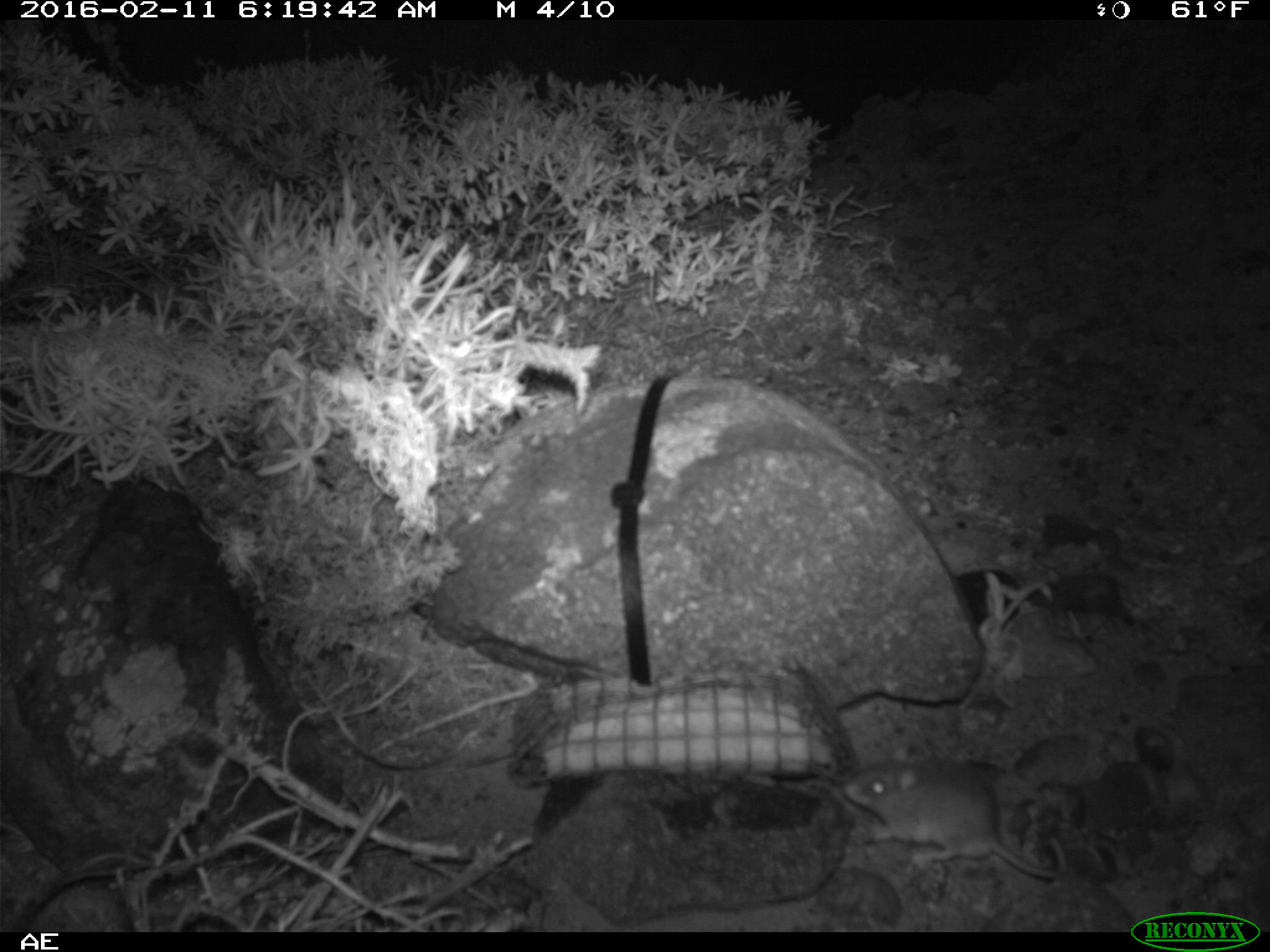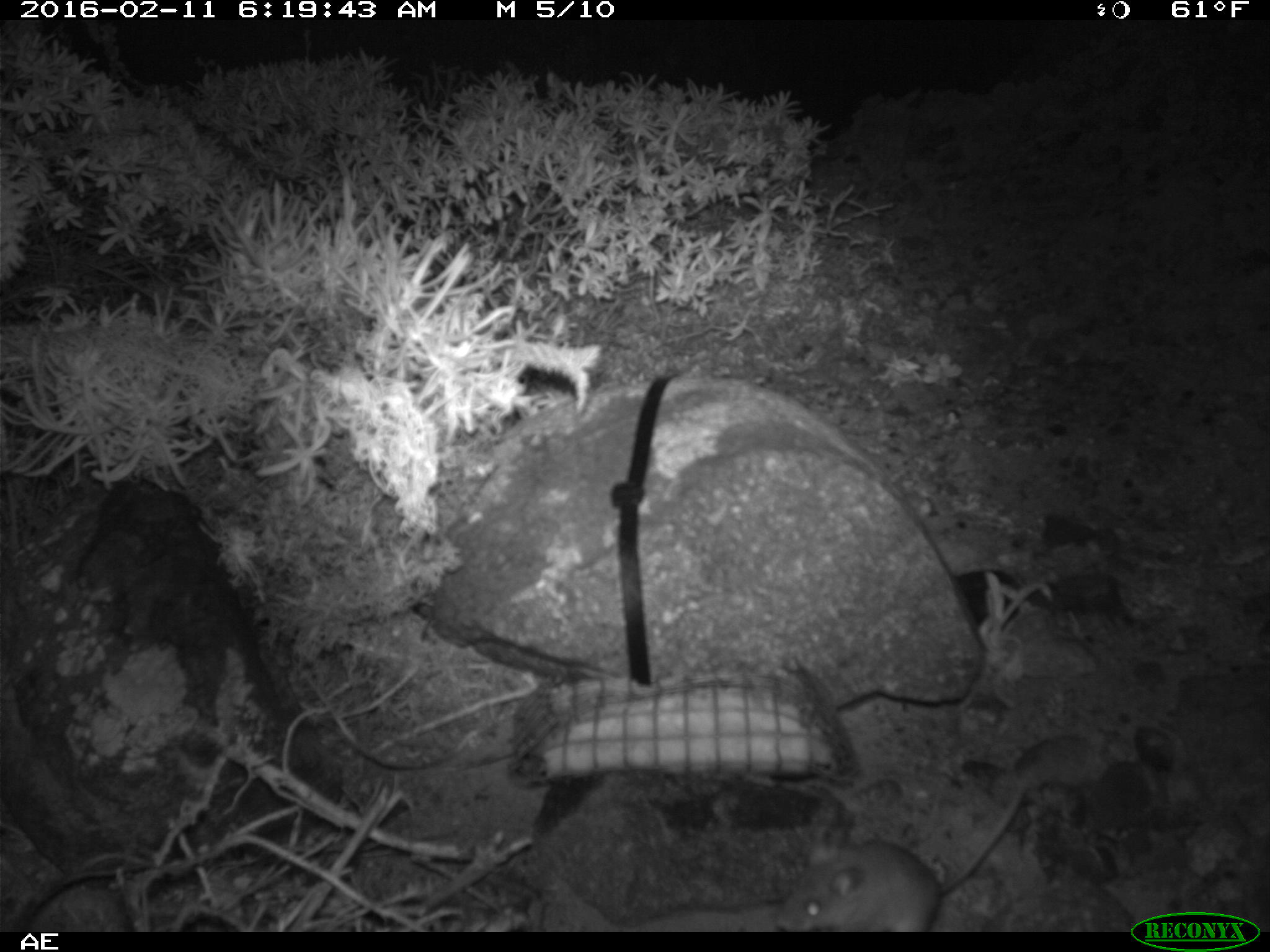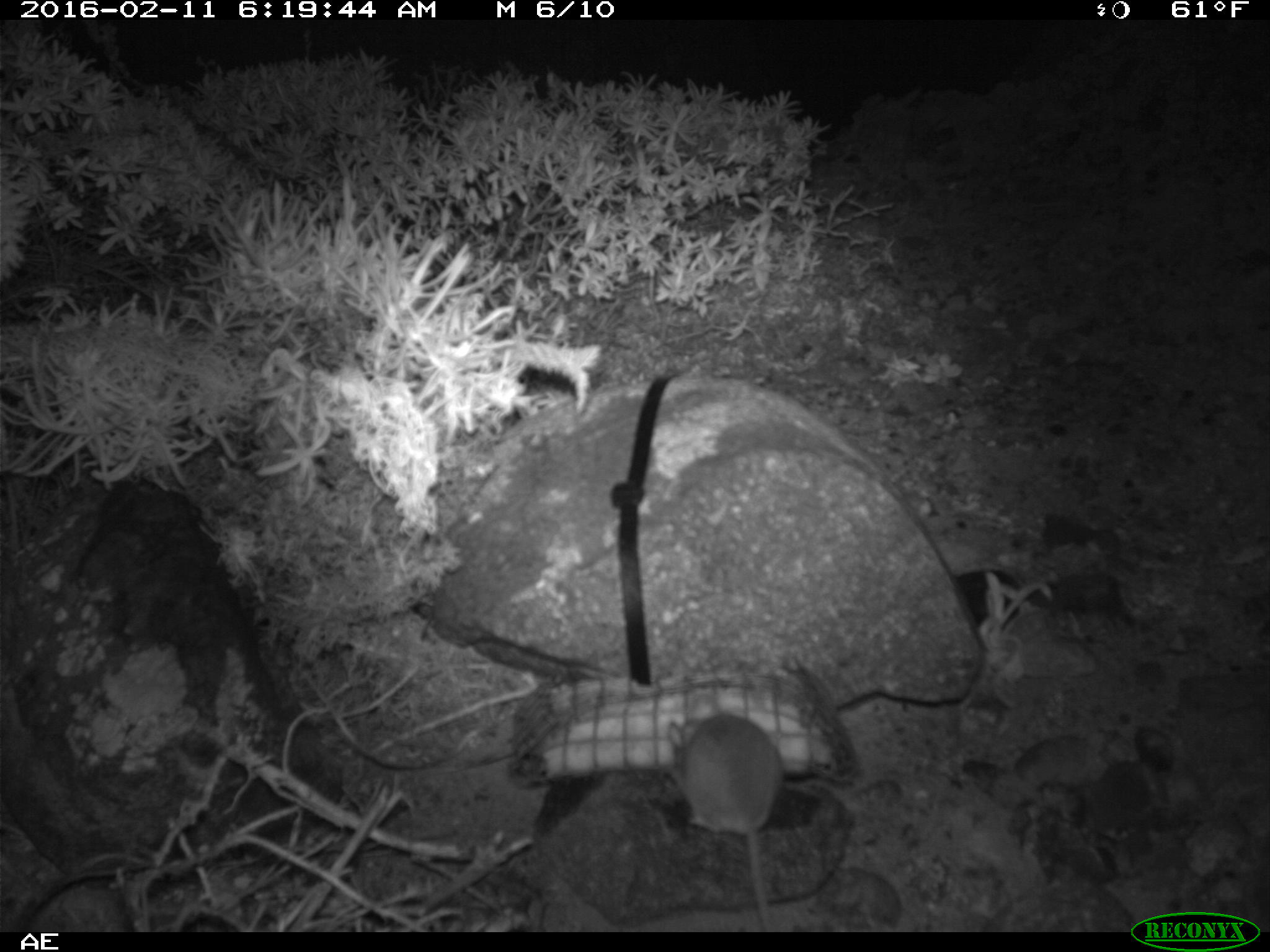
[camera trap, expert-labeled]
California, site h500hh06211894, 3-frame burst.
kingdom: Animalia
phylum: Chordata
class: Mammalia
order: Rodentia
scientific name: Rodentia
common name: rodent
Rodent (Rodentia).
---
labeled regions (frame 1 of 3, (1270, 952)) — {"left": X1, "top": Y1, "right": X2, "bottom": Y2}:
rodent: {"left": 840, "top": 757, "right": 1069, "bottom": 883}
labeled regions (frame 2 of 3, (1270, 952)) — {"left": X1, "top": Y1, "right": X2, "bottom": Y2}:
rodent: {"left": 774, "top": 782, "right": 1029, "bottom": 932}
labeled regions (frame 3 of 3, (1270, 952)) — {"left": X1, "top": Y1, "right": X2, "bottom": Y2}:
rodent: {"left": 666, "top": 697, "right": 783, "bottom": 932}